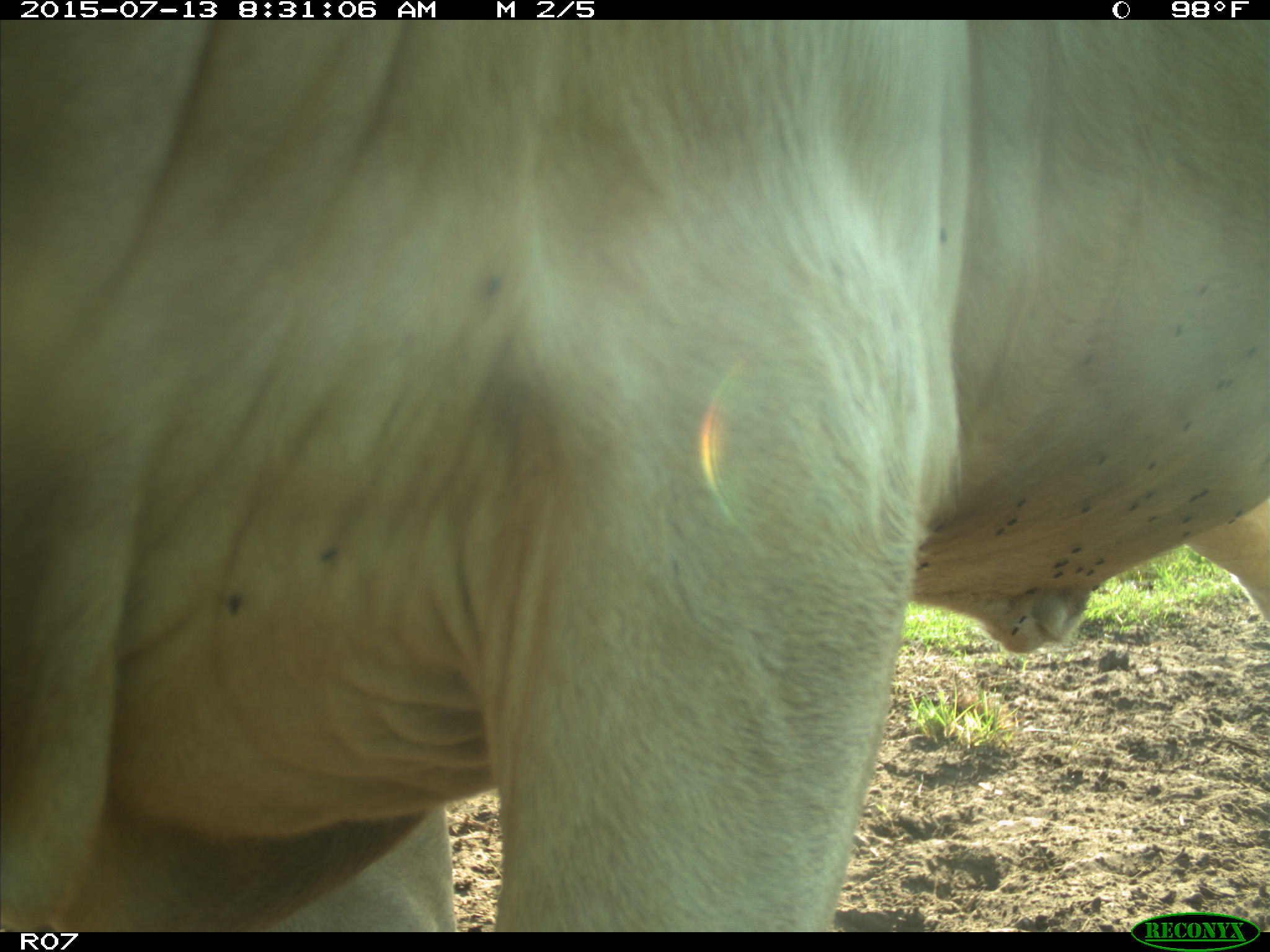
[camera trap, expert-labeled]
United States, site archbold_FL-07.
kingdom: Animalia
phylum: Chordata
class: Mammalia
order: Artiodactyla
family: Bovidae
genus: Bos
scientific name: Bos taurus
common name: domestic cow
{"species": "Bos taurus (domestic cow)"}